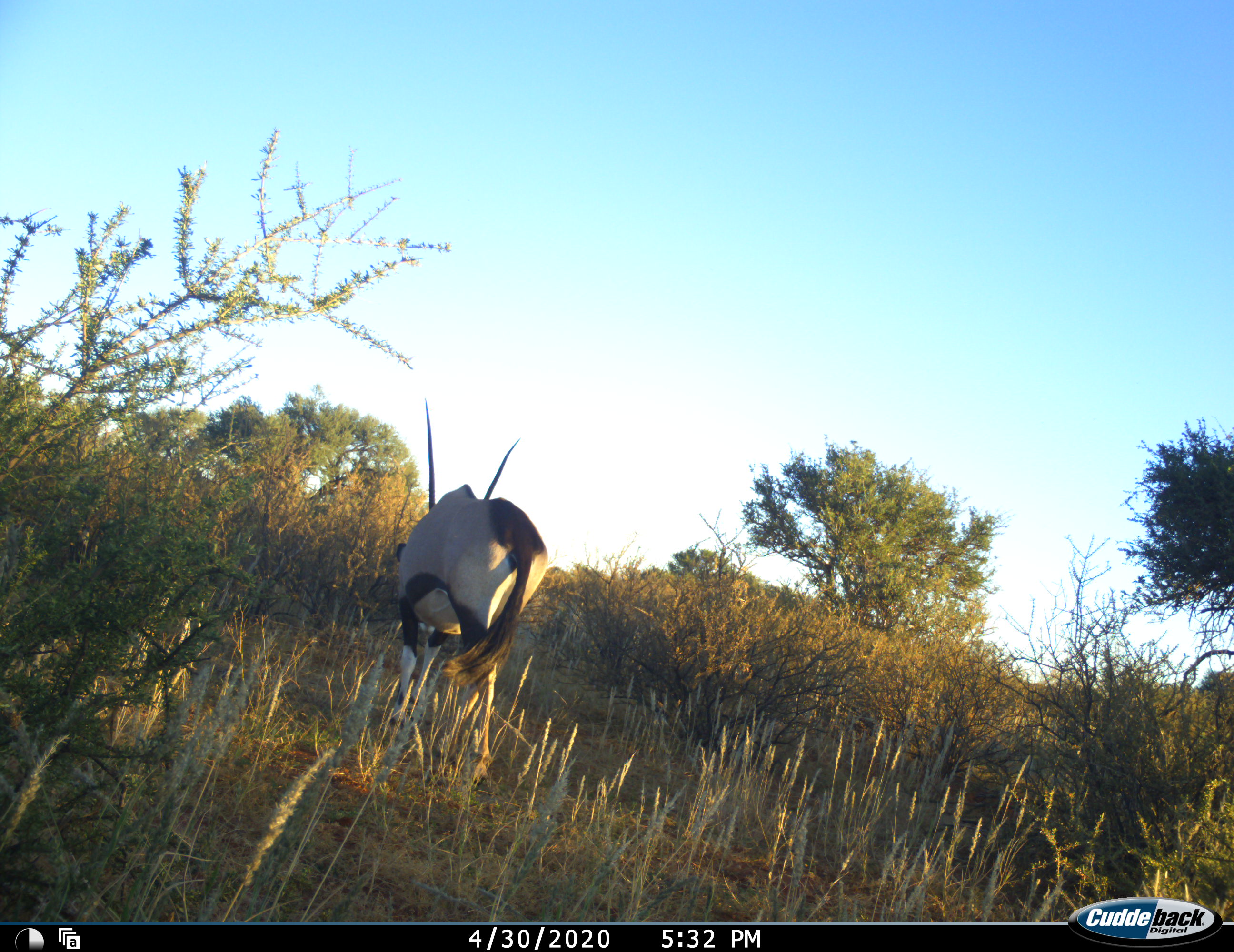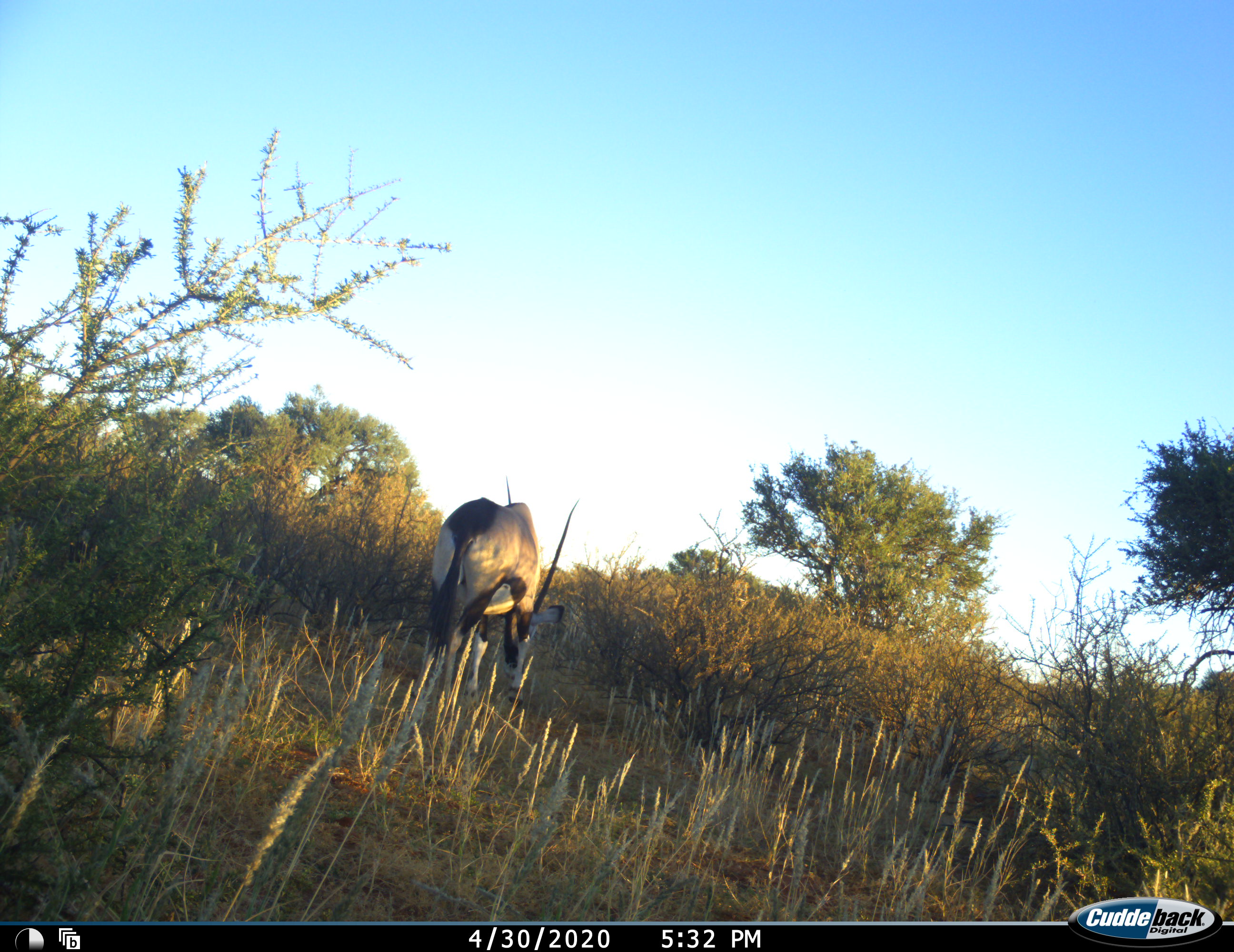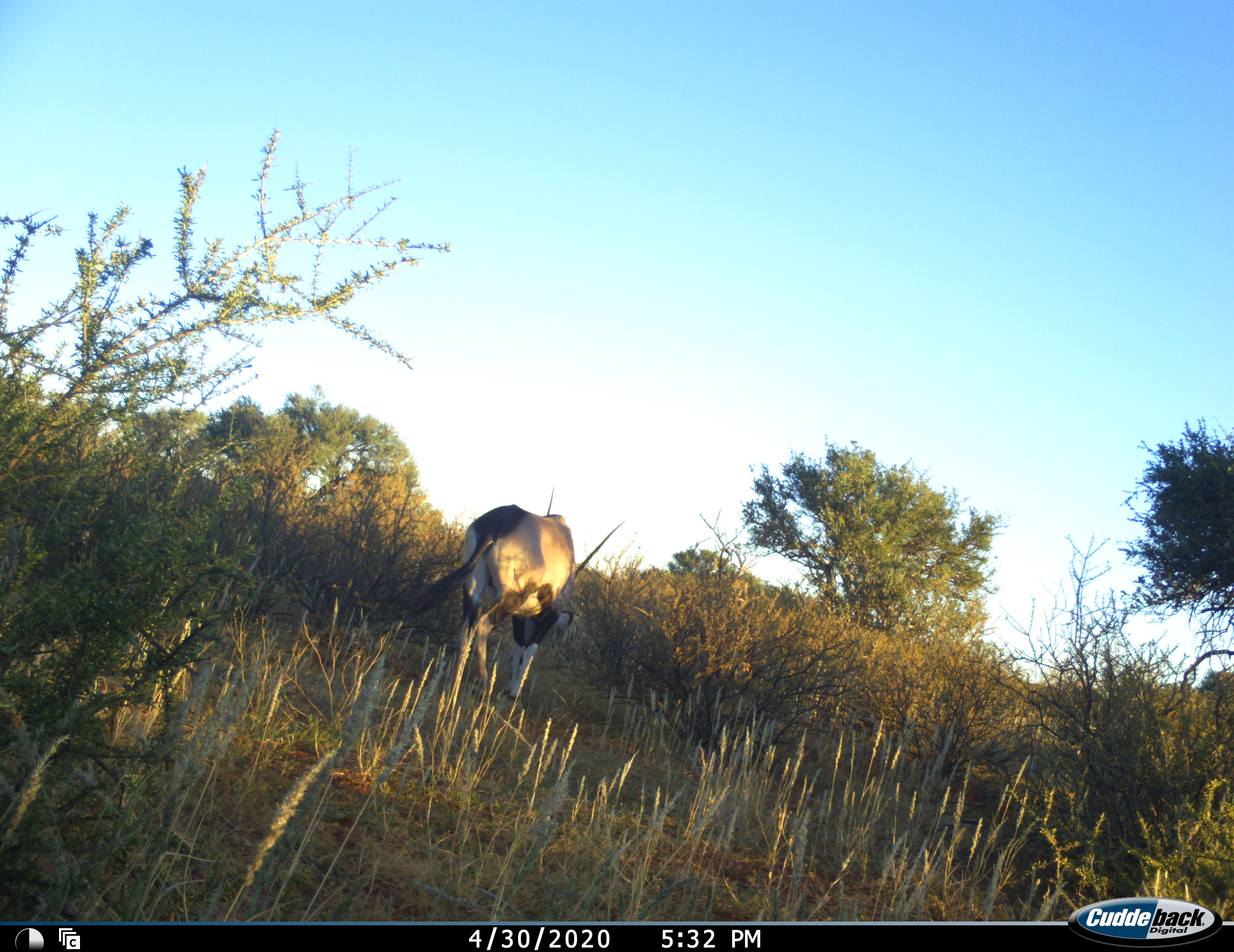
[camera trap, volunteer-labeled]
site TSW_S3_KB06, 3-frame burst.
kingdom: Animalia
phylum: Chordata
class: Mammalia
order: Artiodactyla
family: Bovidae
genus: Oryx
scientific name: Oryx gazella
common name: gemsbok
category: oryx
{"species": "oryx (gemsbok) (Oryx gazella)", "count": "1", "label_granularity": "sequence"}